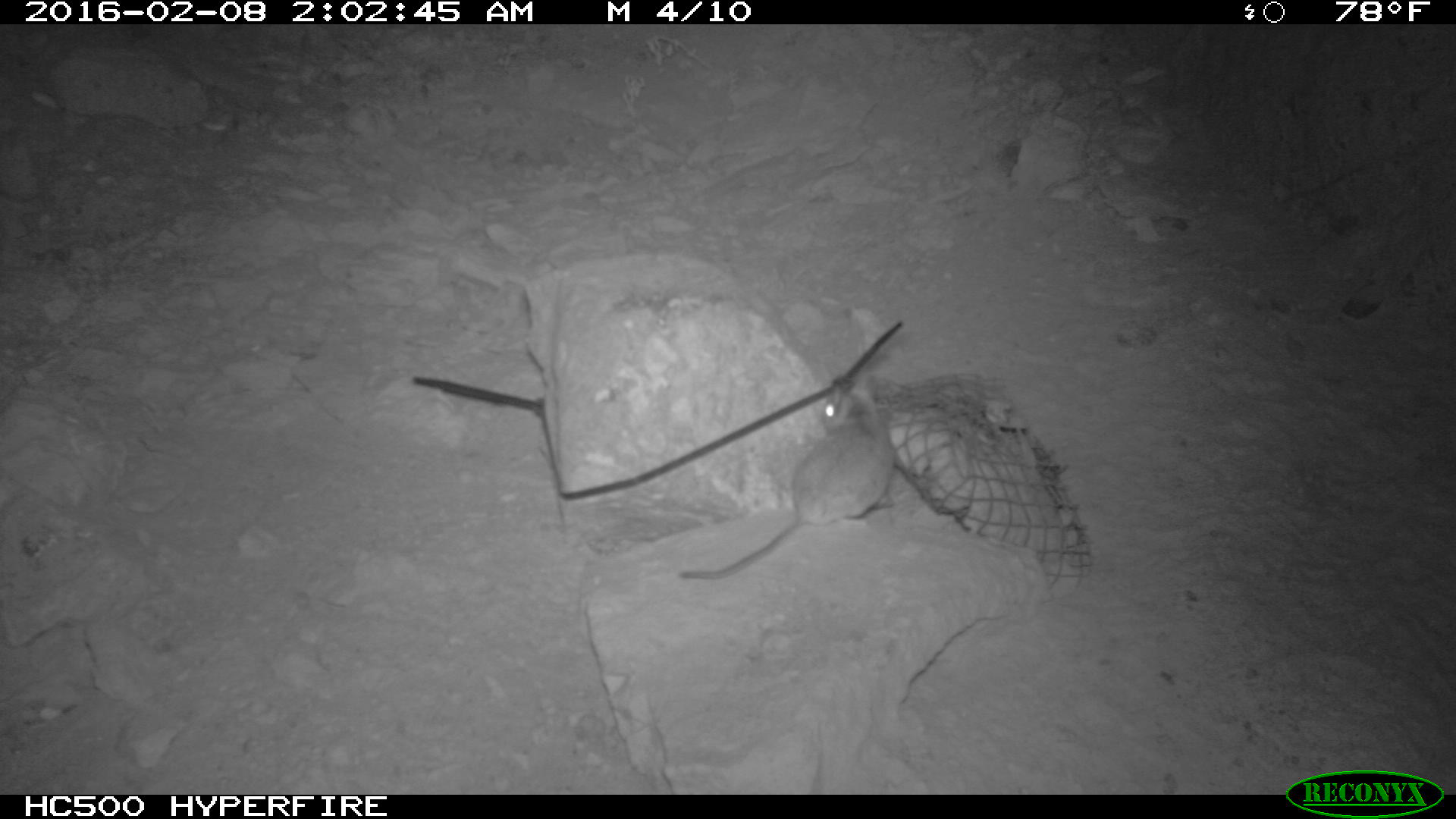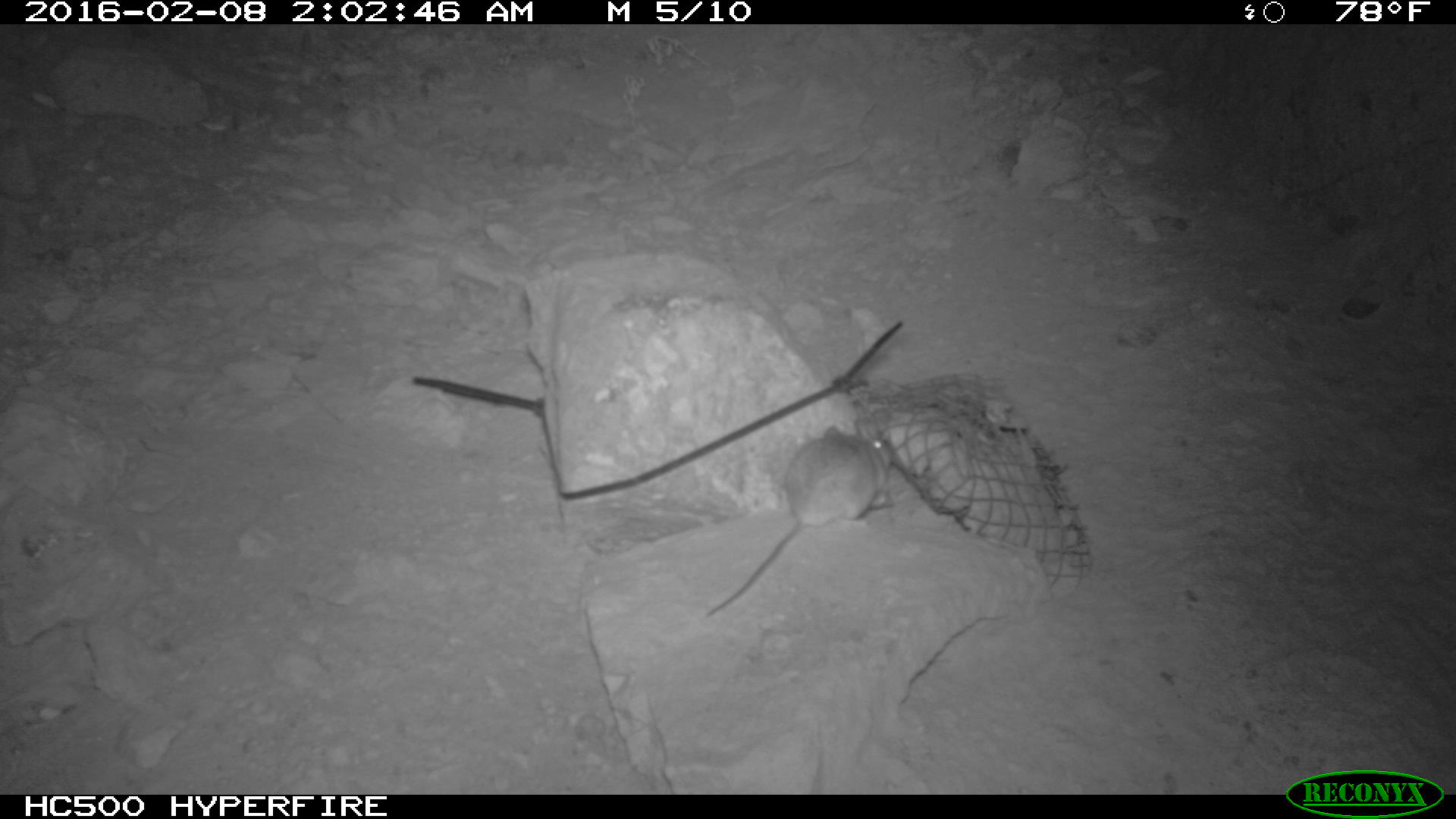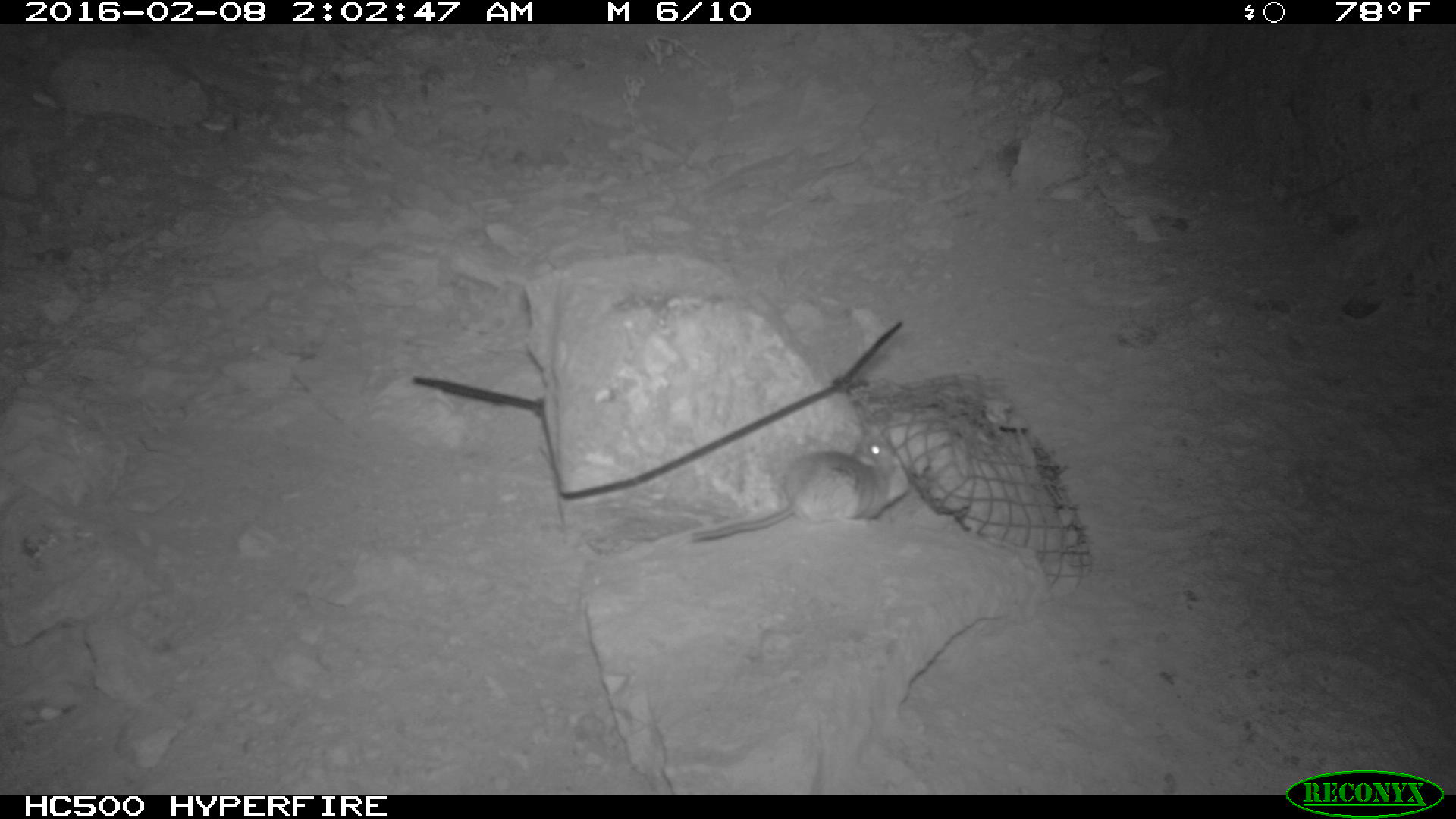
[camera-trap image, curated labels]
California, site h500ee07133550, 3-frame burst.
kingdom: Animalia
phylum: Chordata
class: Mammalia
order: Rodentia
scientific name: Rodentia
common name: rodent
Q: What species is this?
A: Rodent (Rodentia).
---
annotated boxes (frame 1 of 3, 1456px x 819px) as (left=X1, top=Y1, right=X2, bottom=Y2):
rodent: (left=678, top=371, right=895, bottom=579)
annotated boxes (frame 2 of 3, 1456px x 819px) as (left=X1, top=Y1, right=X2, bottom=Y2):
rodent: (left=703, top=416, right=892, bottom=619)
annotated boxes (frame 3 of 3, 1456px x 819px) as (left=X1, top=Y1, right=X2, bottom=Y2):
rodent: (left=691, top=431, right=908, bottom=542)